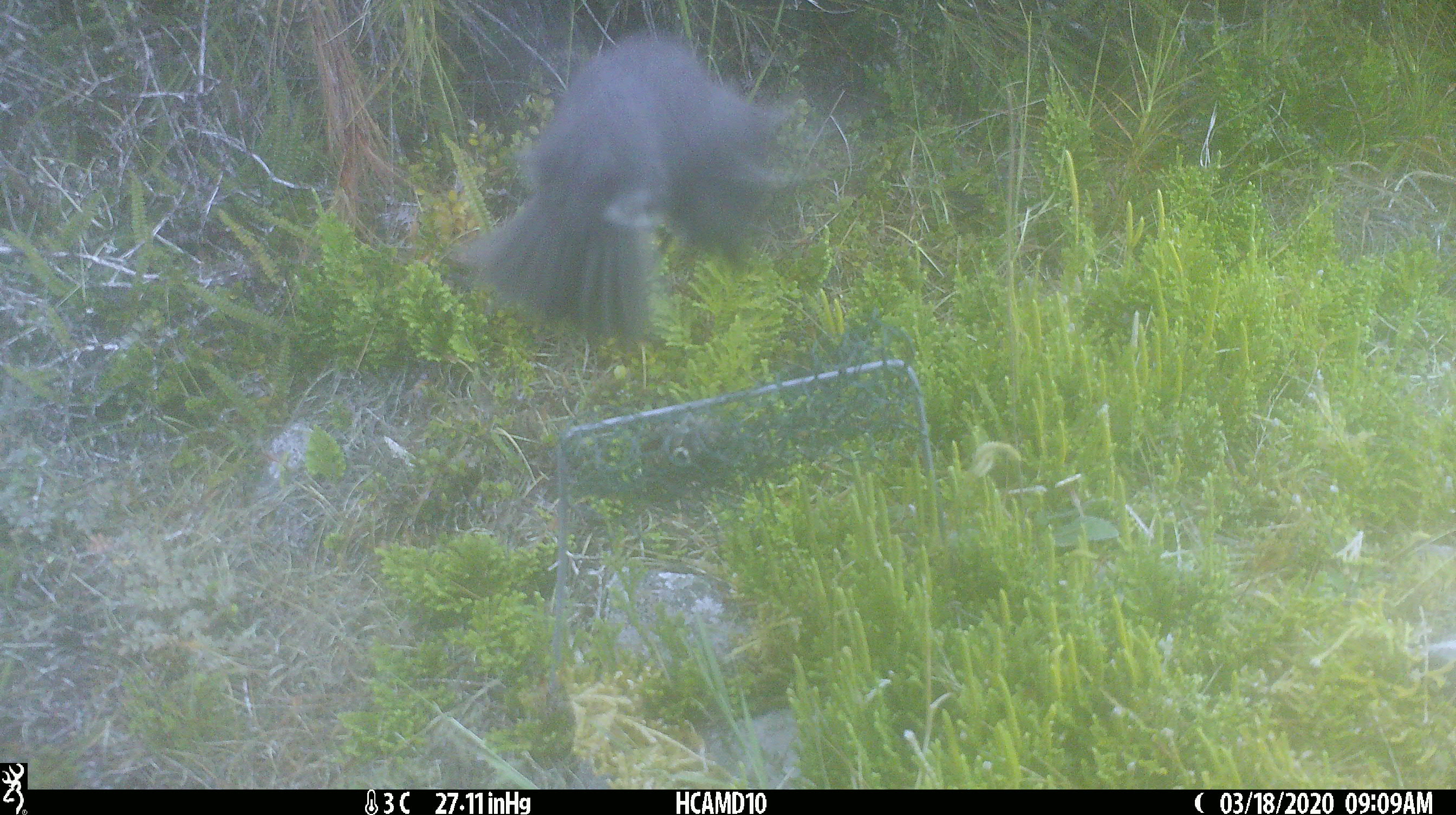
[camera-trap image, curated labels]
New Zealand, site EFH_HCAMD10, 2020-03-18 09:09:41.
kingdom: Animalia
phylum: Chordata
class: Aves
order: Passeriformes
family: Petroicidae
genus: Petroica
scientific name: Petroica australis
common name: new zealand robin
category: robin